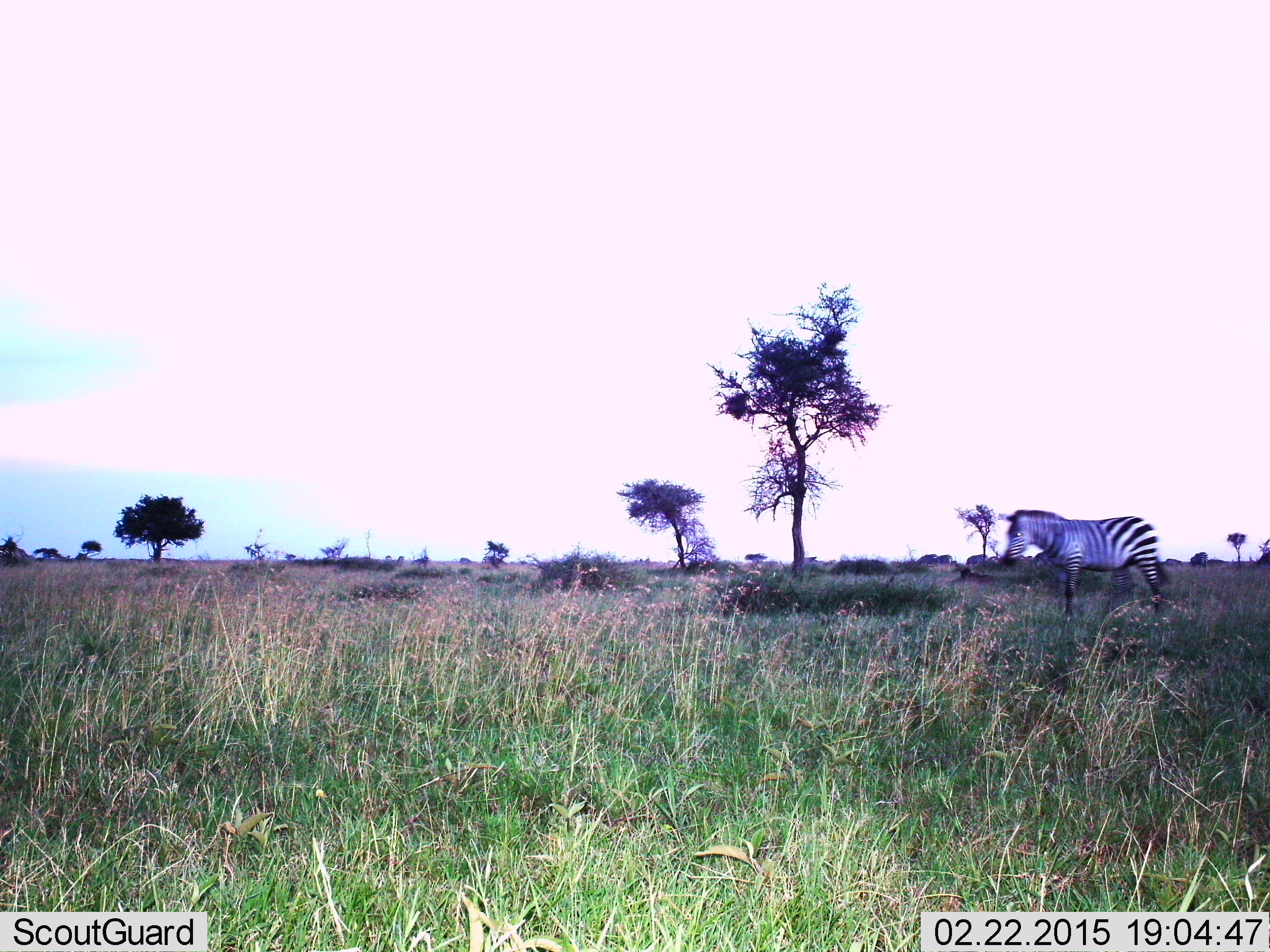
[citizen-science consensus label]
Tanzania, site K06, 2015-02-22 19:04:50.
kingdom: Animalia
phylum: Chordata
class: Mammalia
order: Perissodactyla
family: Equidae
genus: Equus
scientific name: Equus quagga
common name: plains zebra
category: zebra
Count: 1.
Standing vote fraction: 70%.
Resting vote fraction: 0%.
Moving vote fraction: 30%.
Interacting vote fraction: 0%.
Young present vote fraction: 0%.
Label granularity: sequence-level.